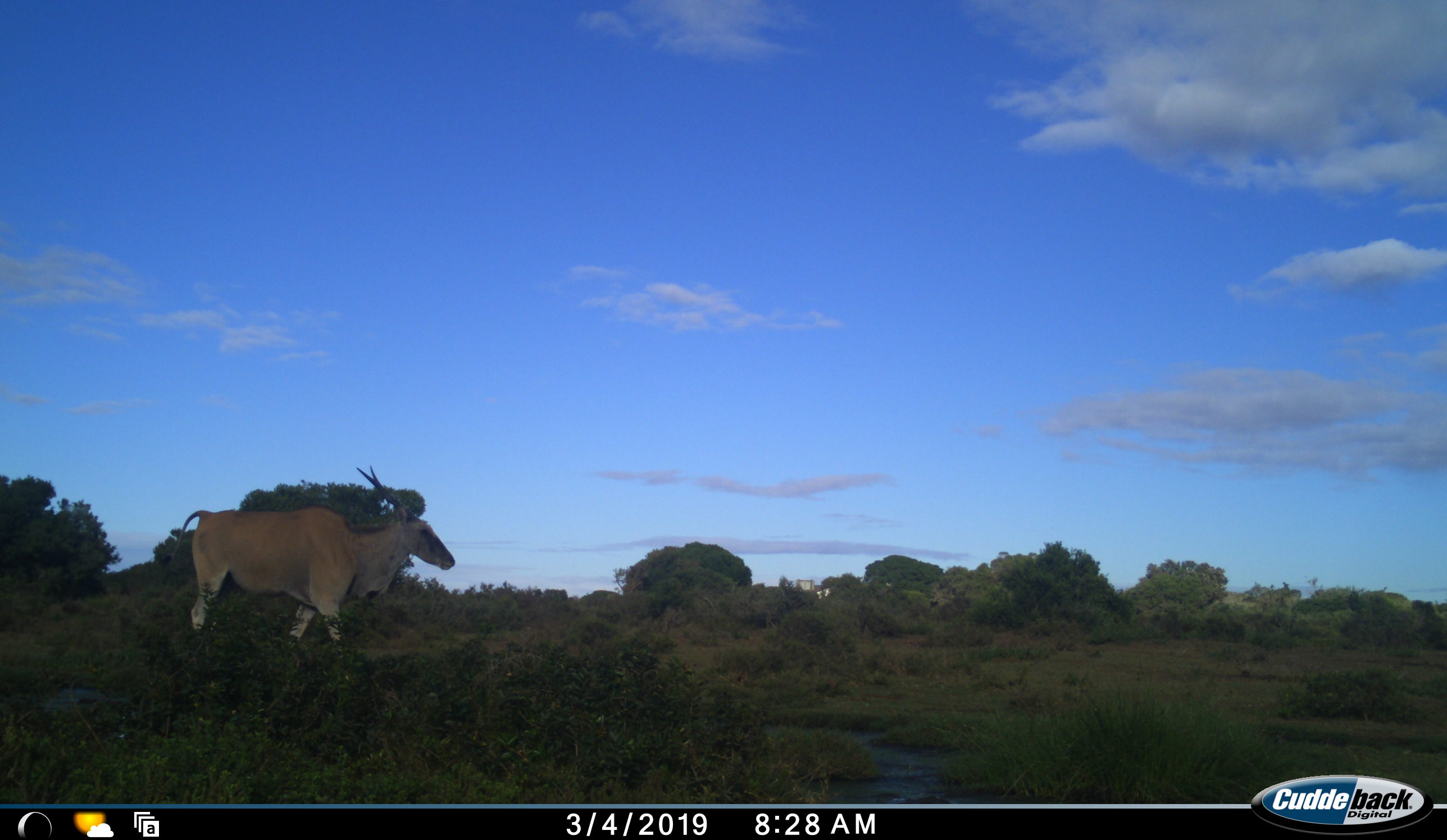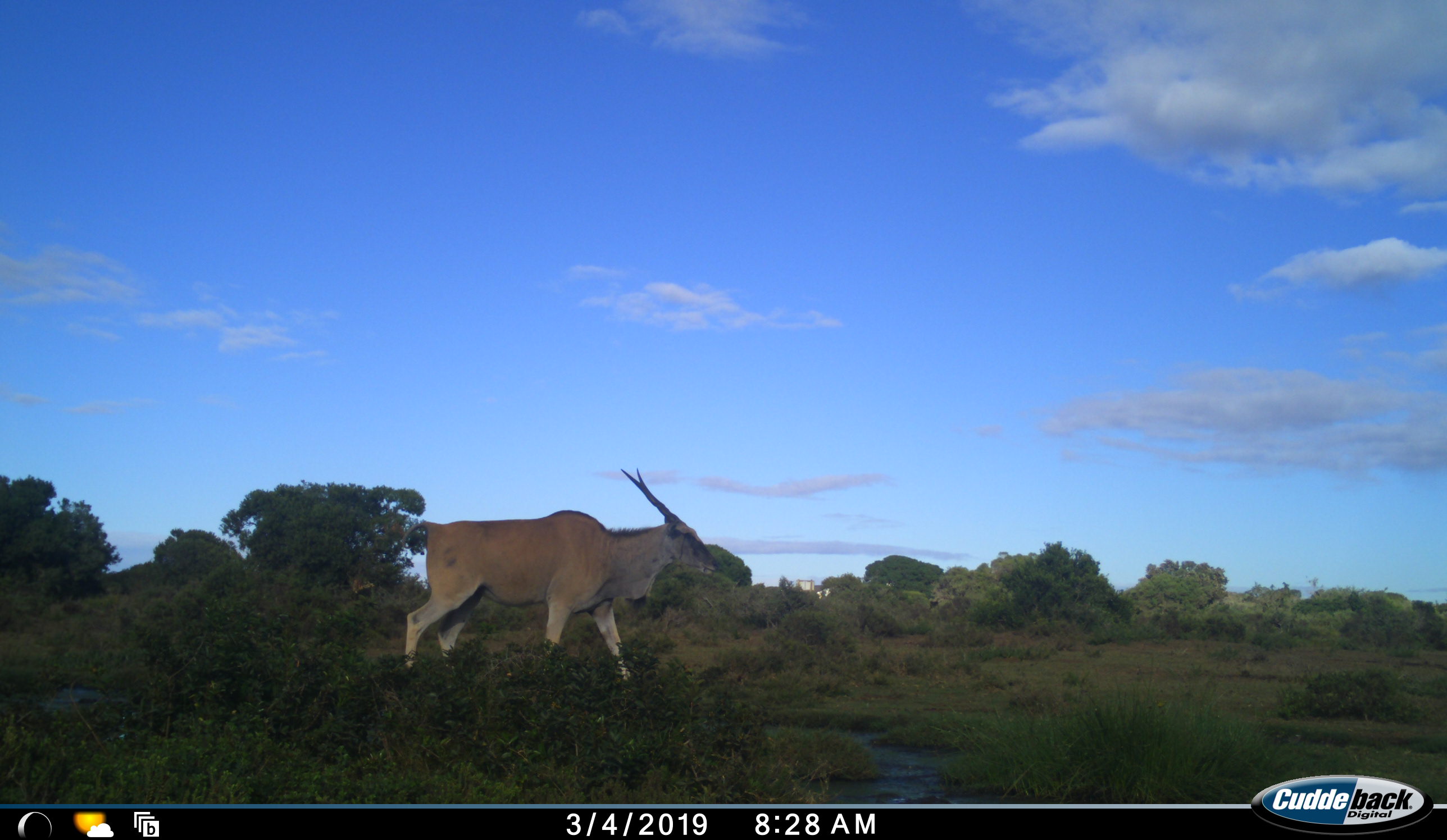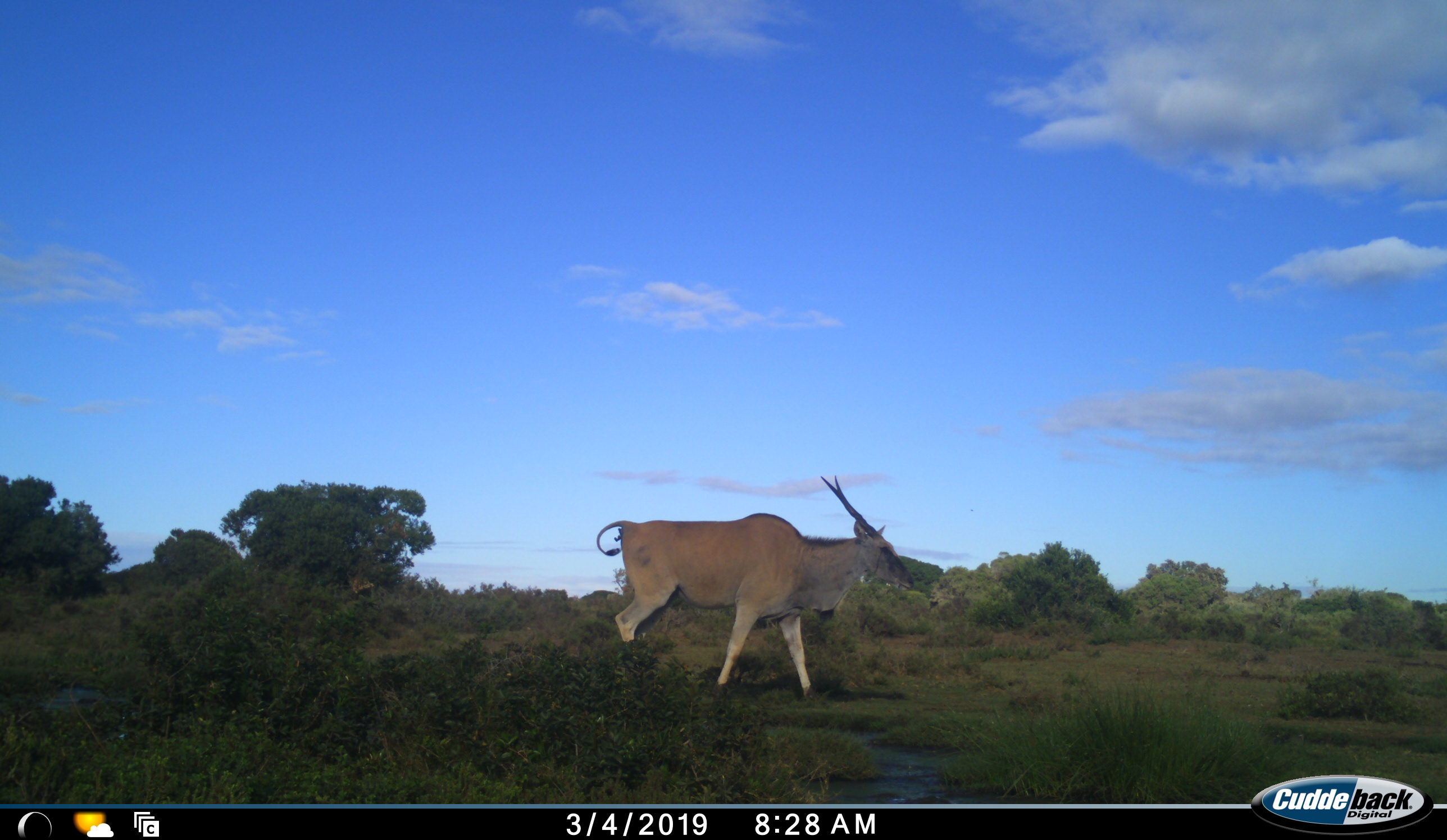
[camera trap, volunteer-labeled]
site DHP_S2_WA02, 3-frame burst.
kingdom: Animalia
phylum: Chordata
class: Mammalia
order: Artiodactyla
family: Bovidae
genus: Tragelaphus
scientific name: Tragelaphus oryx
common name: eland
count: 1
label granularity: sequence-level